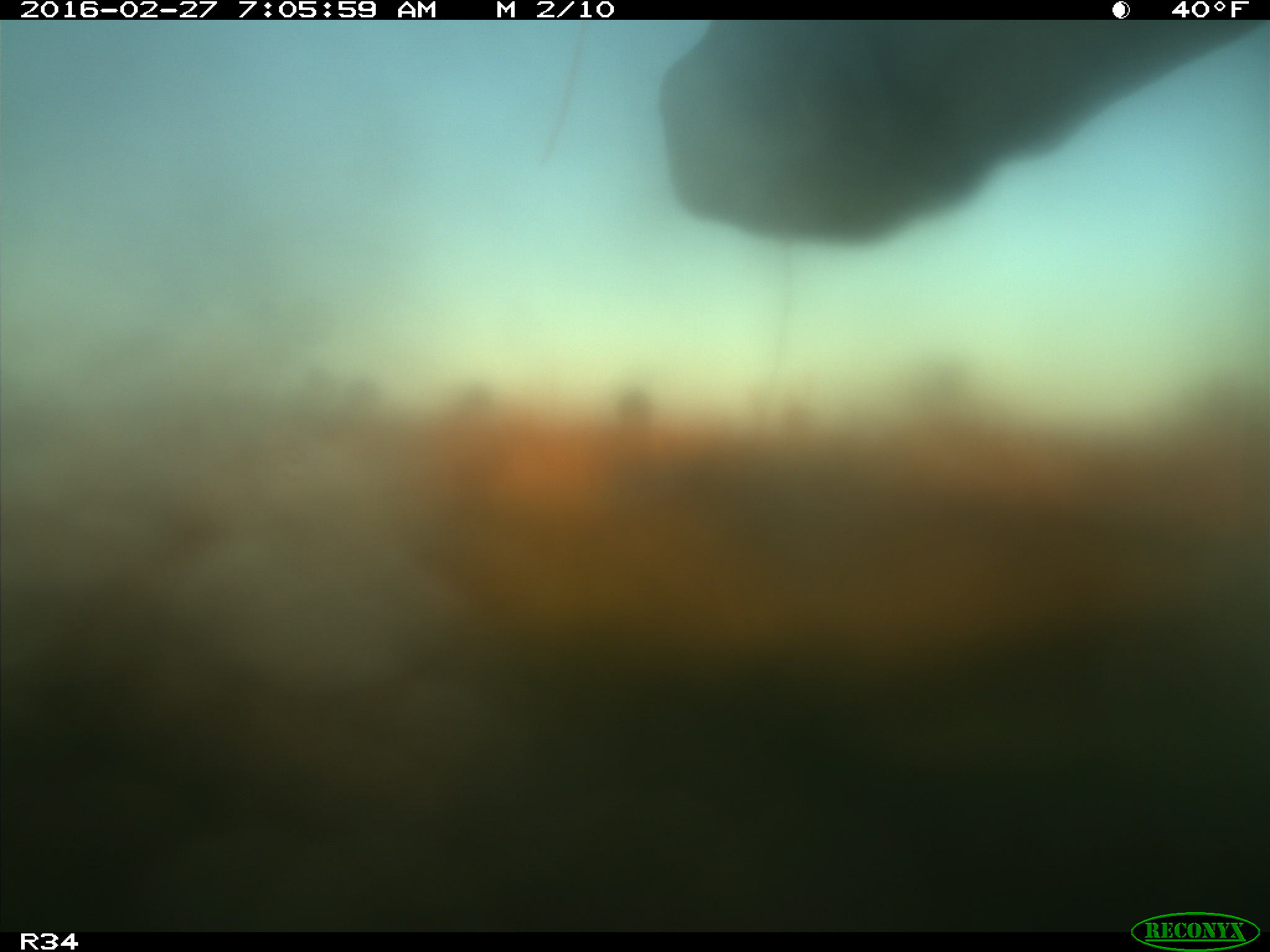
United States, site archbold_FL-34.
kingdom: Animalia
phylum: Chordata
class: Mammalia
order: Artiodactyla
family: Bovidae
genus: Bos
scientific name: Bos taurus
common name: domestic cow